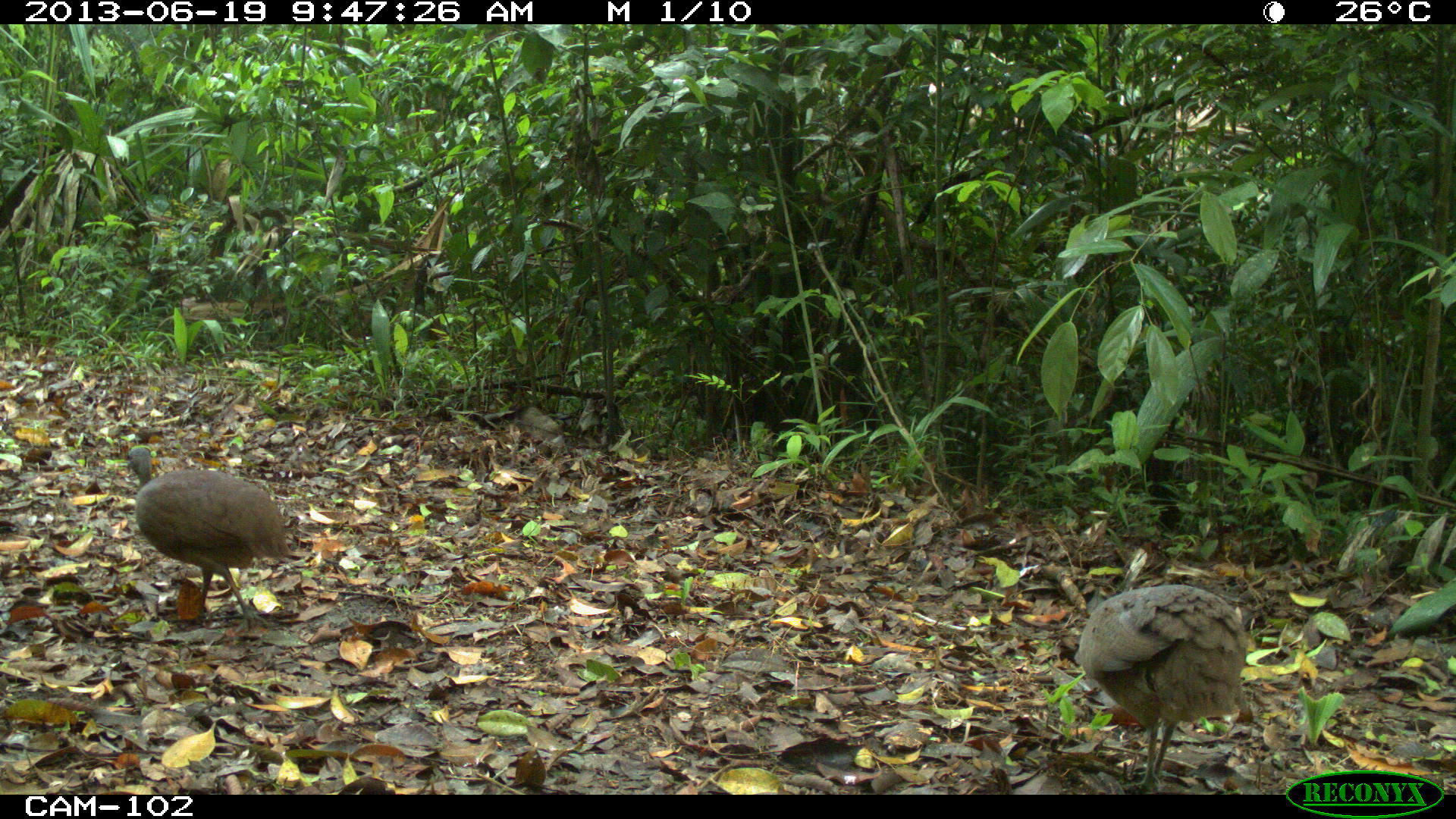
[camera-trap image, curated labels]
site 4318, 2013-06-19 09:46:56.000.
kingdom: Animalia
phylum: Chordata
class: Aves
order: Tinamiformes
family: Tinamidae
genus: Tinamus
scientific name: Tinamus major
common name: great tinamou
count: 2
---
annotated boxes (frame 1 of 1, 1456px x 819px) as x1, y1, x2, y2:
tinamus major: 1077, 582, 1248, 791; 124, 446, 289, 632